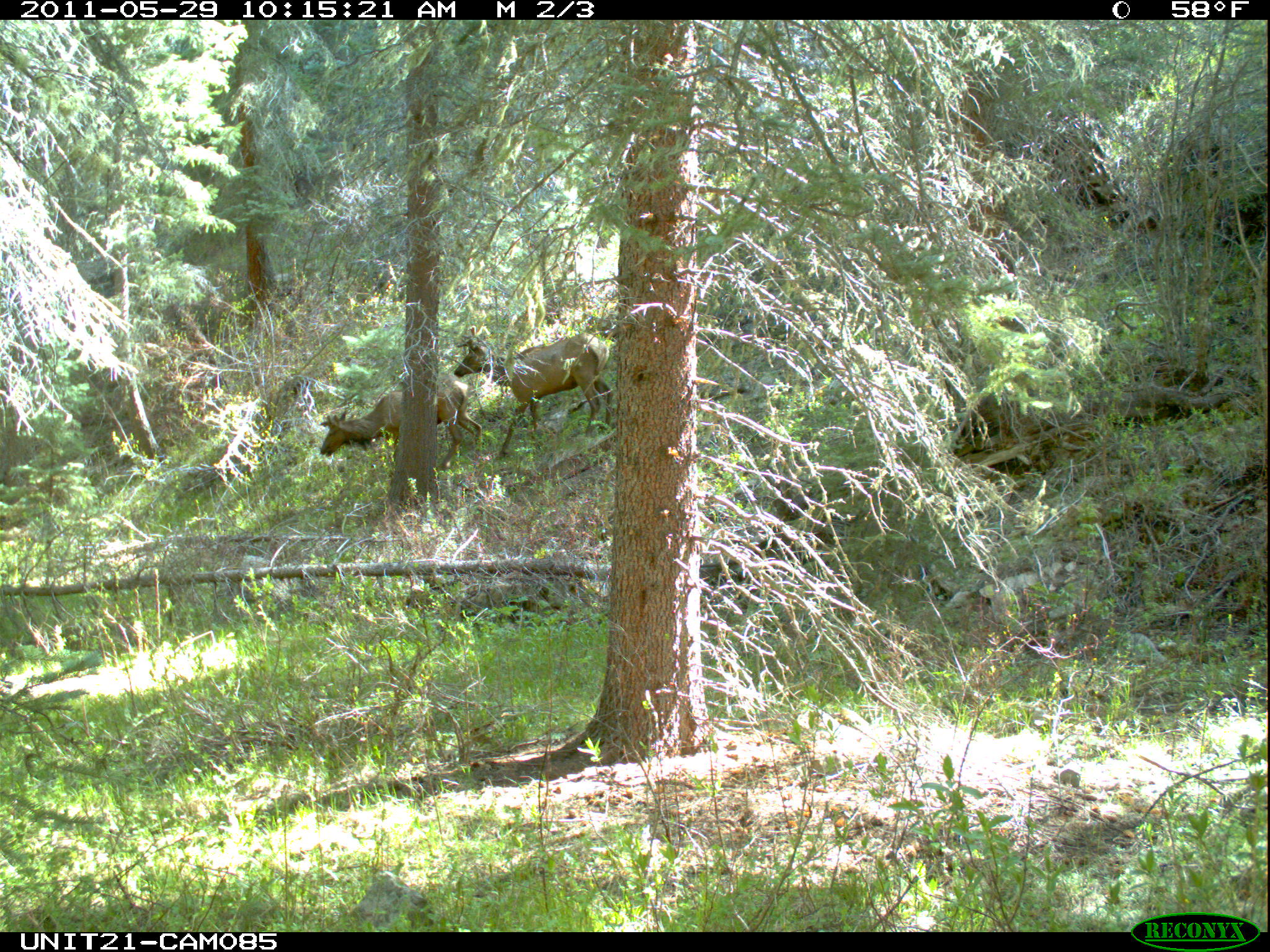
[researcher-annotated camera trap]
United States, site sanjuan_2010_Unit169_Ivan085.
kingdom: Animalia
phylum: Chordata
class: Mammalia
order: Artiodactyla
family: Cervidae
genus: Cervus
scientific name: Cervus elaphus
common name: red deer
Cervus elaphus (red deer).